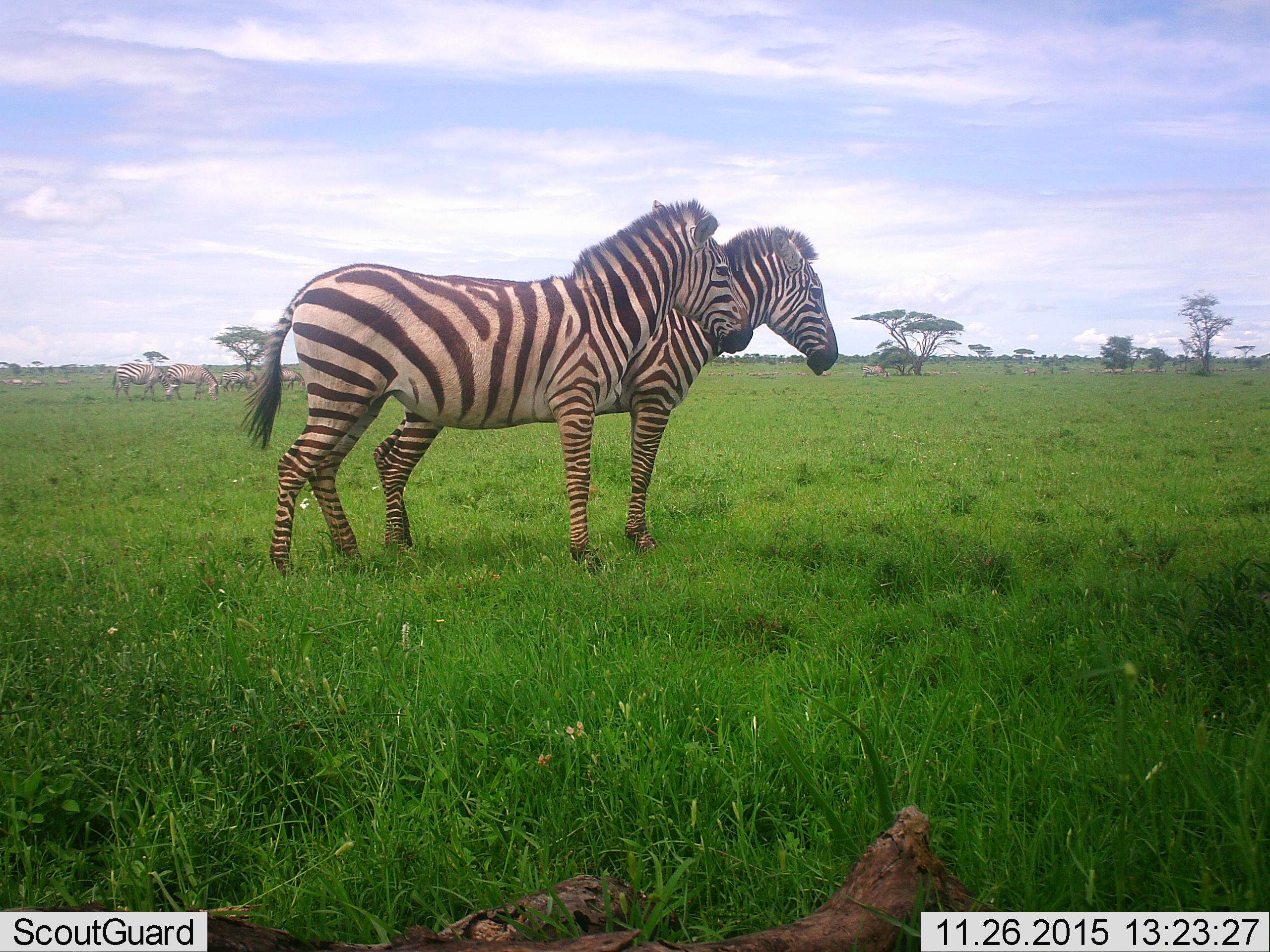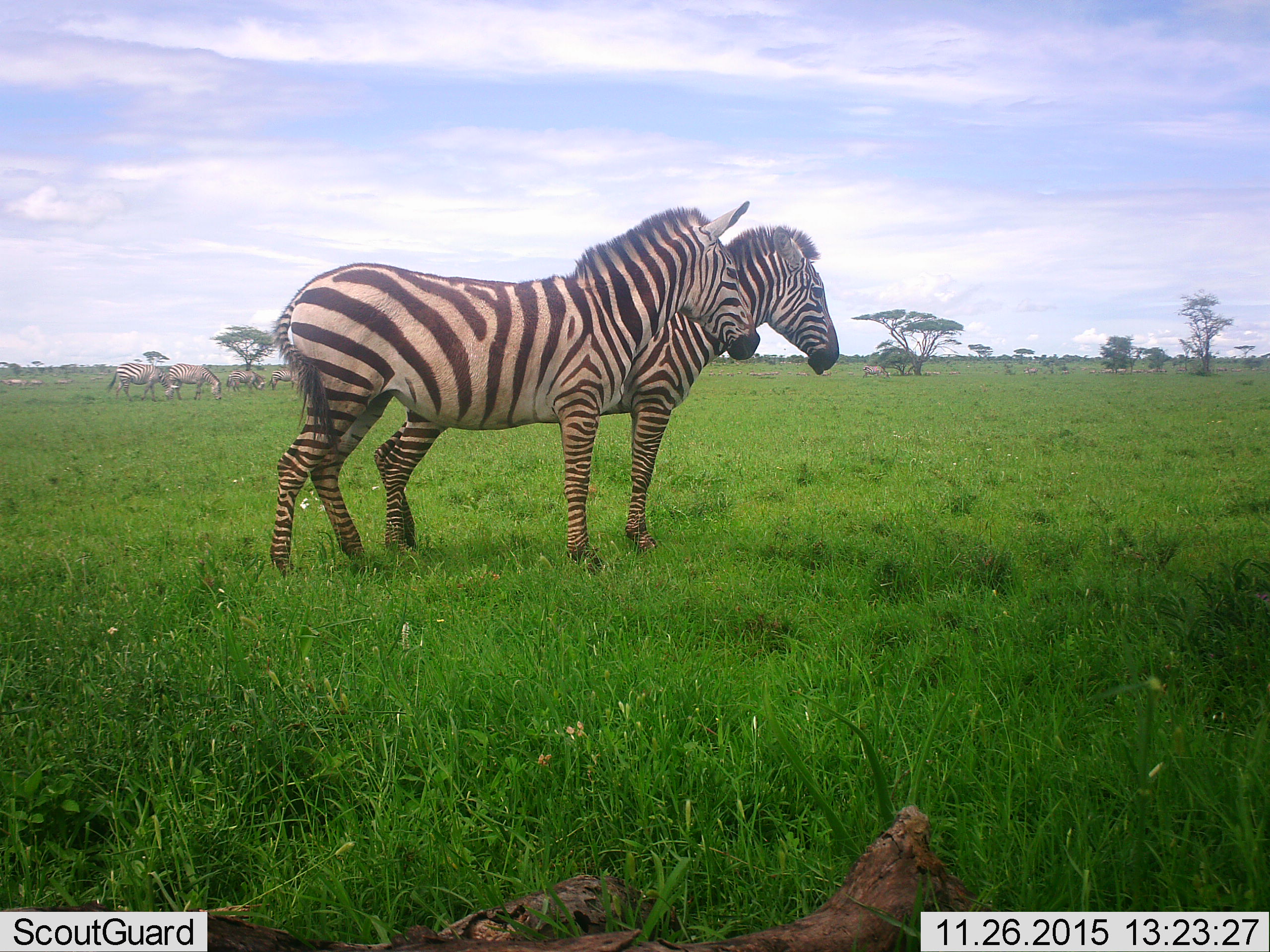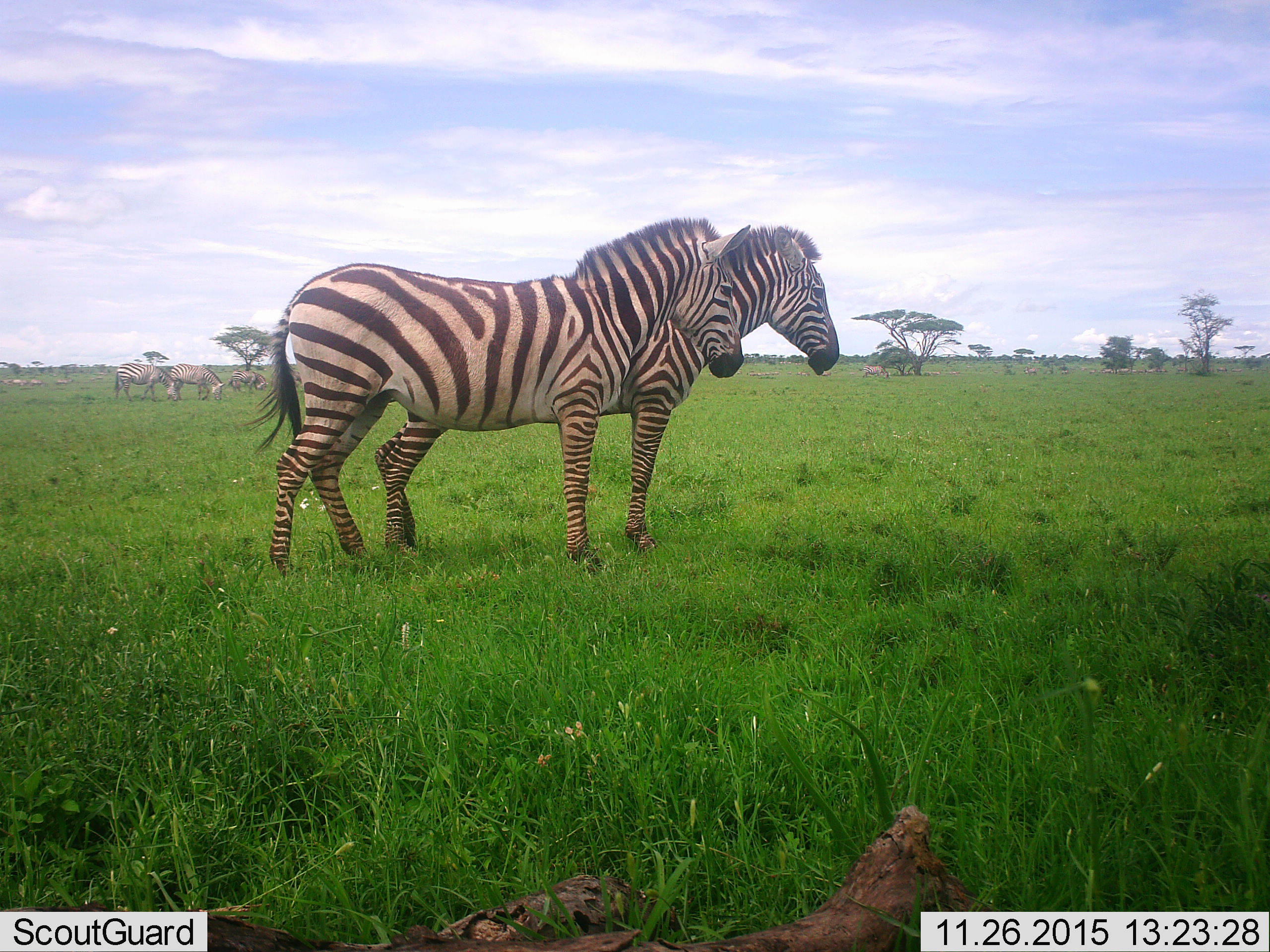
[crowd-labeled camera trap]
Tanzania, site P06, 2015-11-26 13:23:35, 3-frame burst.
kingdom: Animalia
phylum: Chordata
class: Mammalia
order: Perissodactyla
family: Equidae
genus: Equus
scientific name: Equus quagga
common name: plains zebra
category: zebra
Zebra (plains zebra) (Equus quagga), count 2. Behavior (volunteer vote fractions): standing 89%, resting 0%, moving 11%, interacting 11%. Young present (vote fraction): 0%. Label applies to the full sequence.